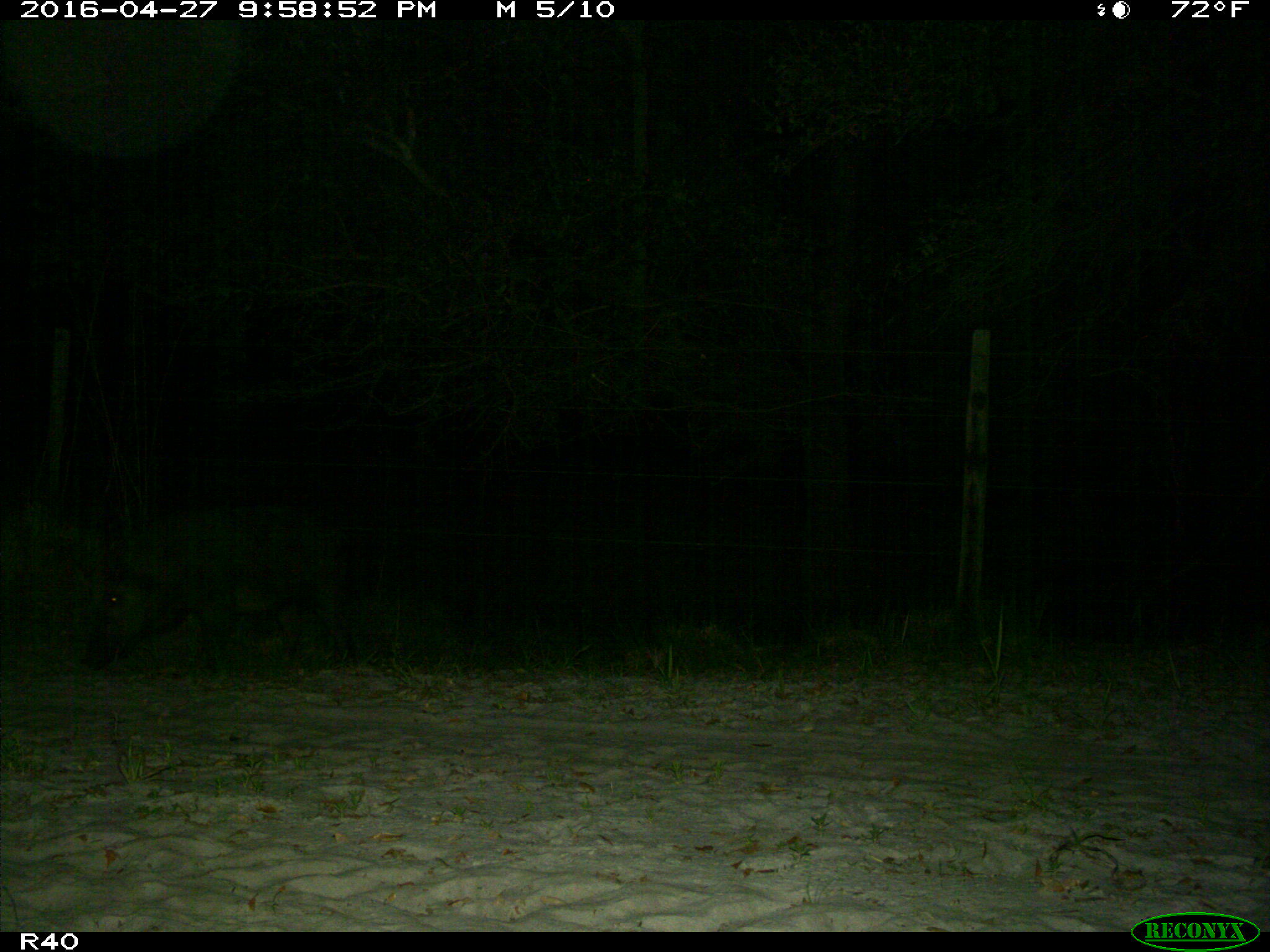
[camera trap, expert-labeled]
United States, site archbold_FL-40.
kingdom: Animalia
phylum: Chordata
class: Mammalia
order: Artiodactyla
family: Suidae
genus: Sus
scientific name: Sus scrofa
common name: wild boar